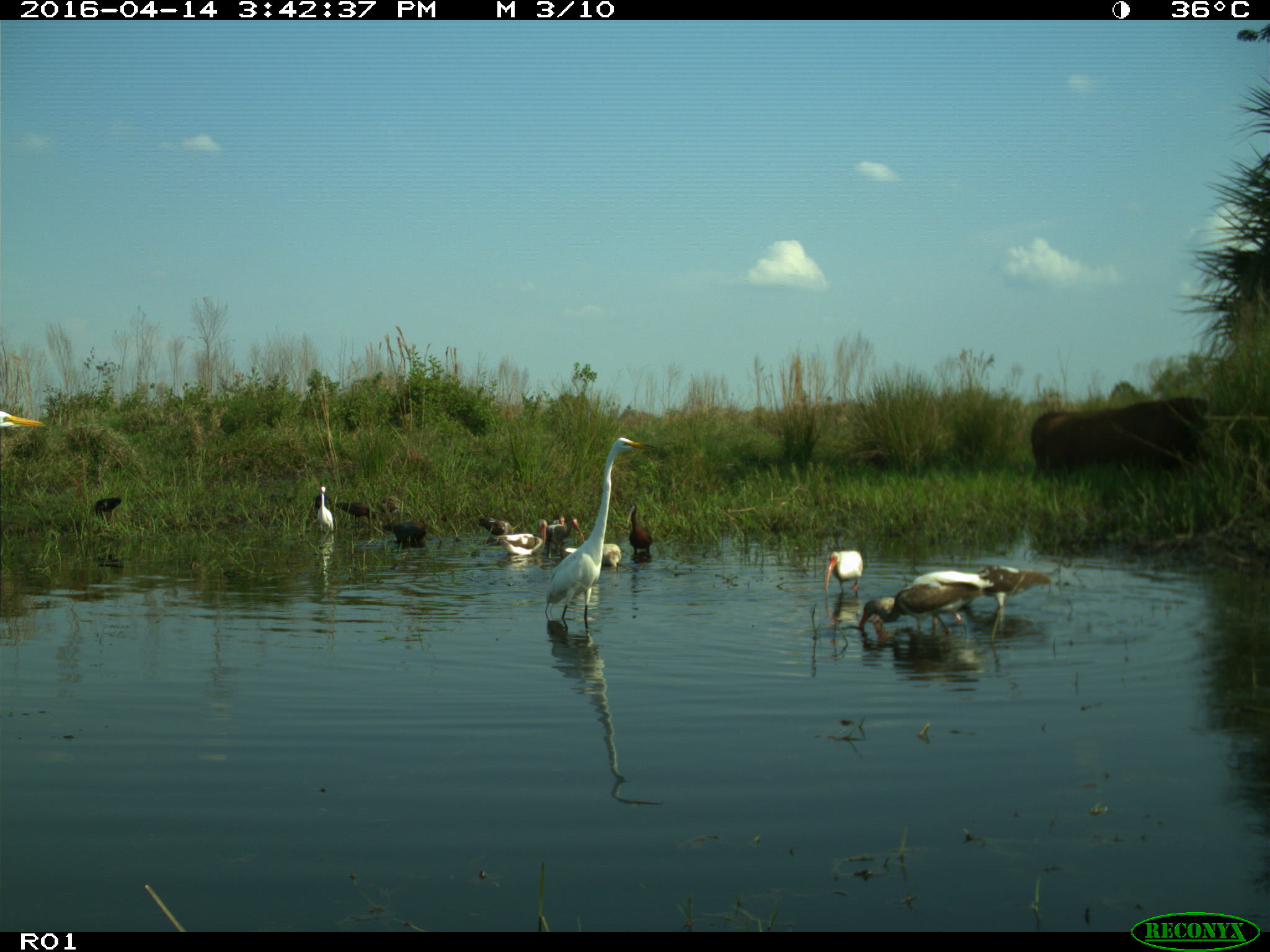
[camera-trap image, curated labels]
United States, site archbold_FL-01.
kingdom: Animalia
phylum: Chordata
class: Mammalia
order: Artiodactyla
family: Bovidae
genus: Bos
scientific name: Bos taurus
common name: domestic cow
Bos taurus (domestic cow).